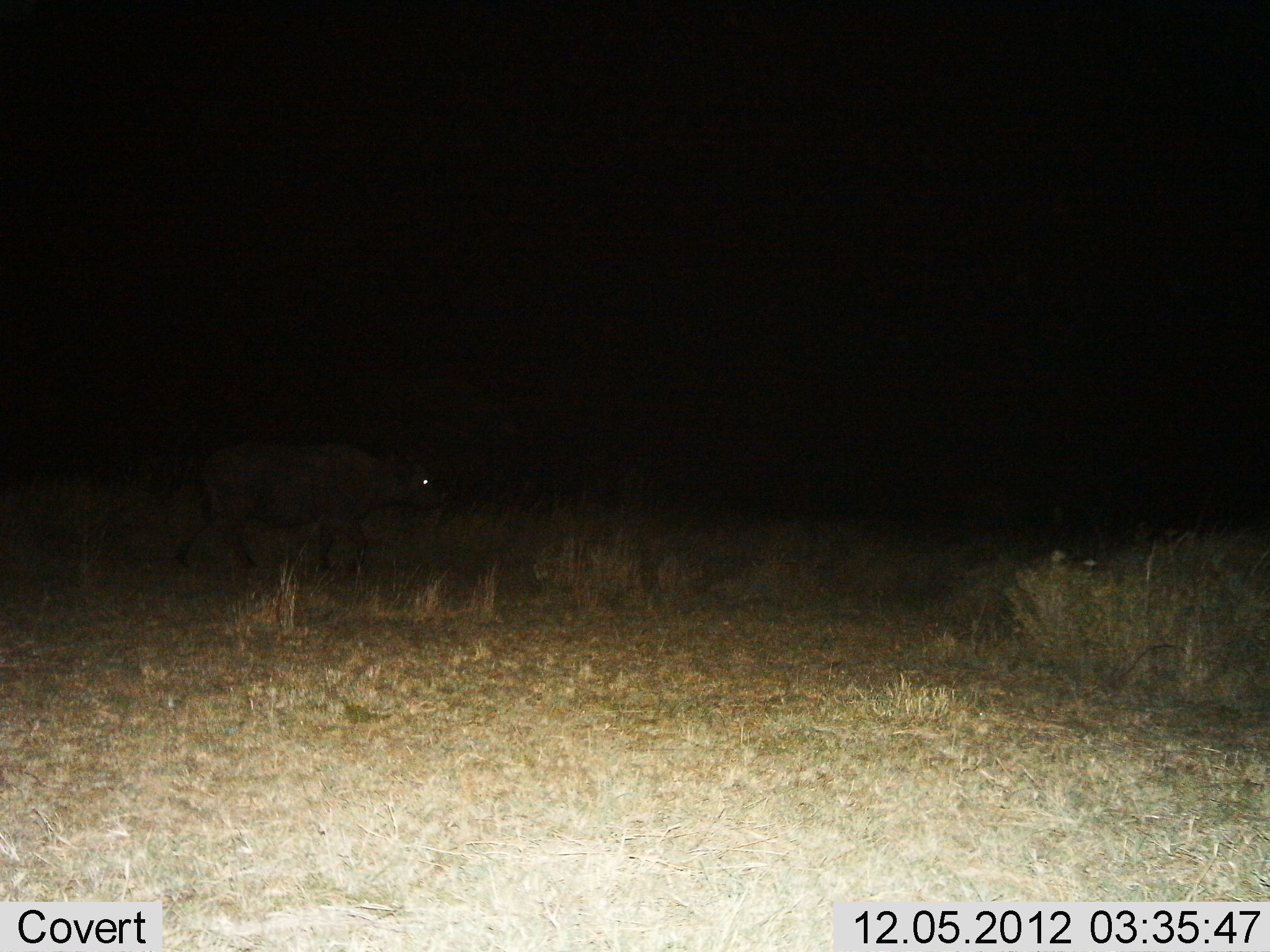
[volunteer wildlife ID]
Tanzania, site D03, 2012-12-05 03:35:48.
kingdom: Animalia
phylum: Chordata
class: Mammalia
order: Artiodactyla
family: Bovidae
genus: Syncerus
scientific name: Syncerus caffer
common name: cape buffalo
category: buffalo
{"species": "buffalo (cape buffalo) (Syncerus caffer)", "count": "1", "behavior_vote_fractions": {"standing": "12%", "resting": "0%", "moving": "94%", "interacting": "0%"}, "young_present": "0%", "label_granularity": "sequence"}